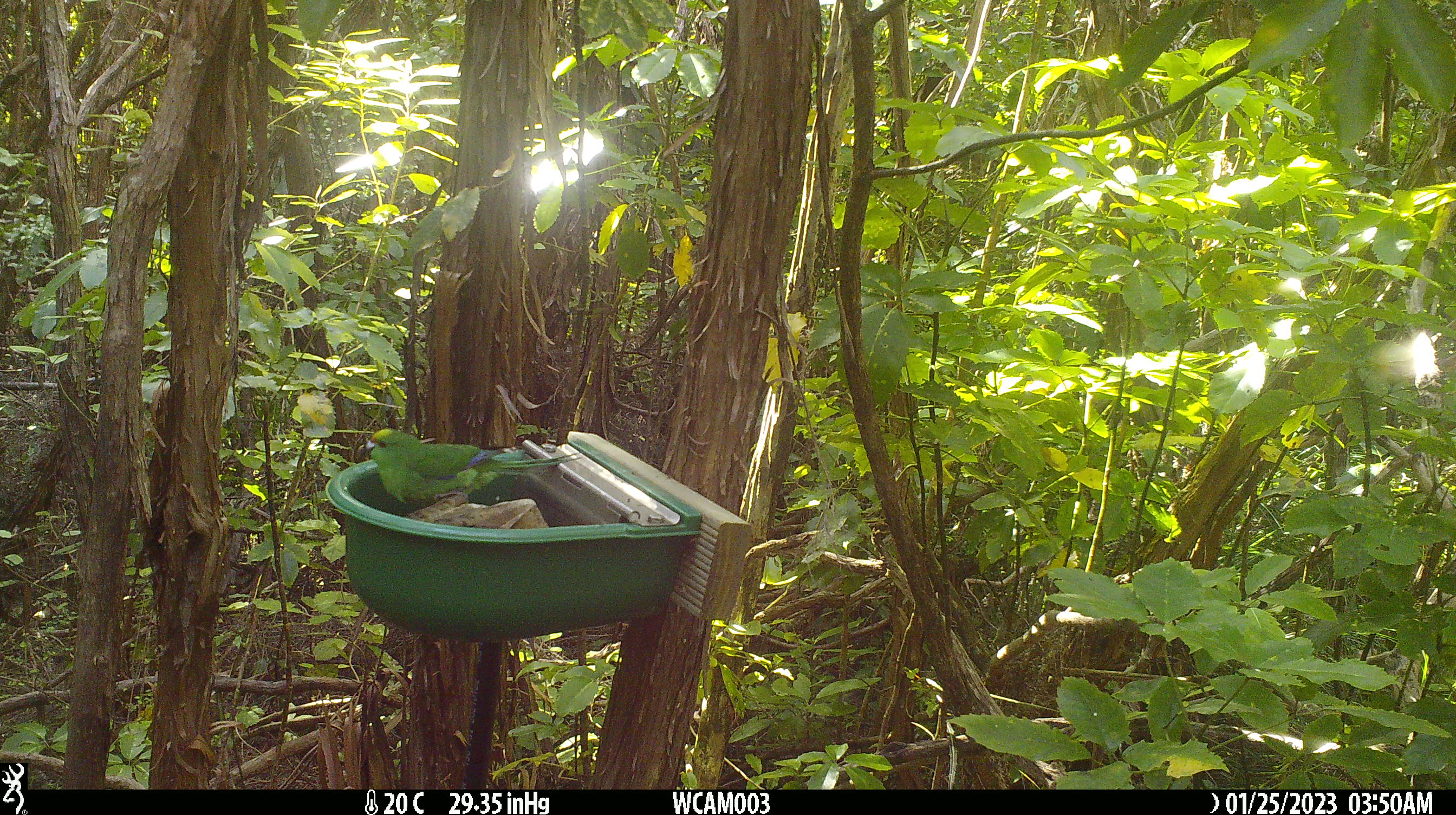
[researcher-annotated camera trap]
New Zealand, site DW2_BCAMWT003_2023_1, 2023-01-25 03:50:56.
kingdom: Animalia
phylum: Chordata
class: Aves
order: Psittaciformes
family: Psittaculidae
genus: Cyanoramphus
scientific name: Cyanoramphus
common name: parakeet